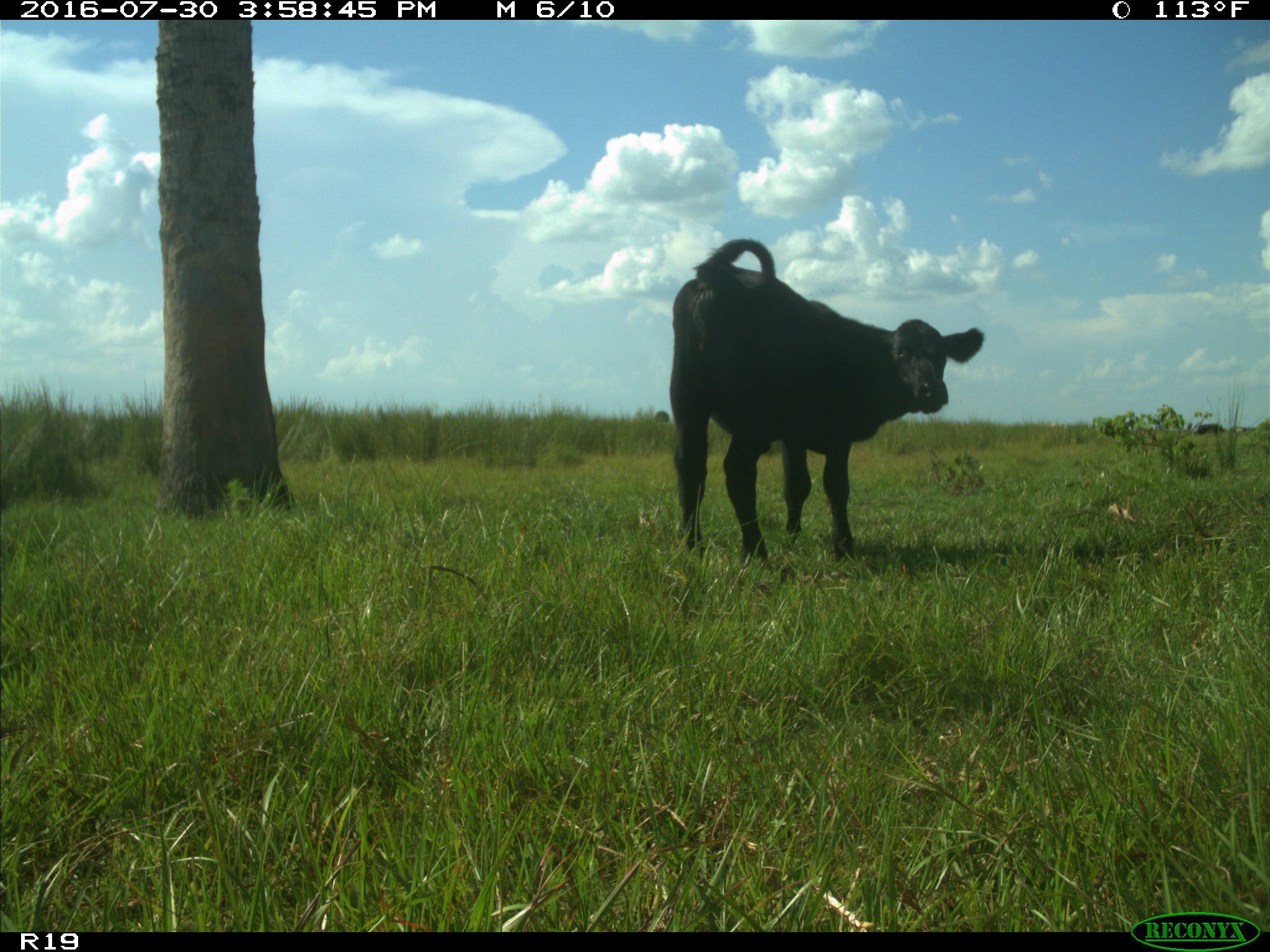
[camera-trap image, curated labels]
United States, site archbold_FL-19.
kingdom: Animalia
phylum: Chordata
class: Mammalia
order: Artiodactyla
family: Bovidae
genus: Bos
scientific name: Bos taurus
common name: domestic cow